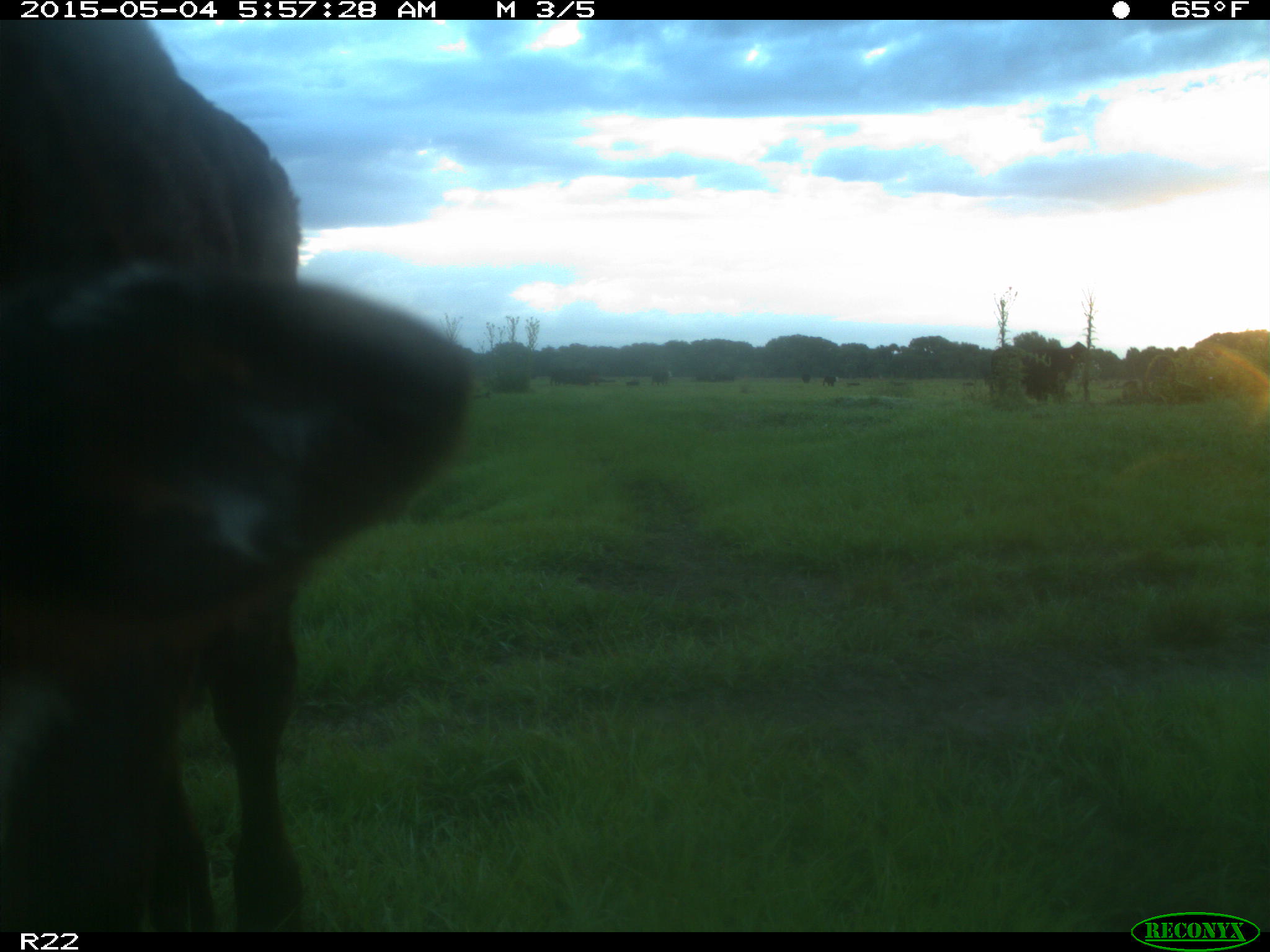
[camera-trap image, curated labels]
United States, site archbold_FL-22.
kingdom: Animalia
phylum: Chordata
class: Mammalia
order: Artiodactyla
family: Bovidae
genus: Bos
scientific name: Bos taurus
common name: domestic cow